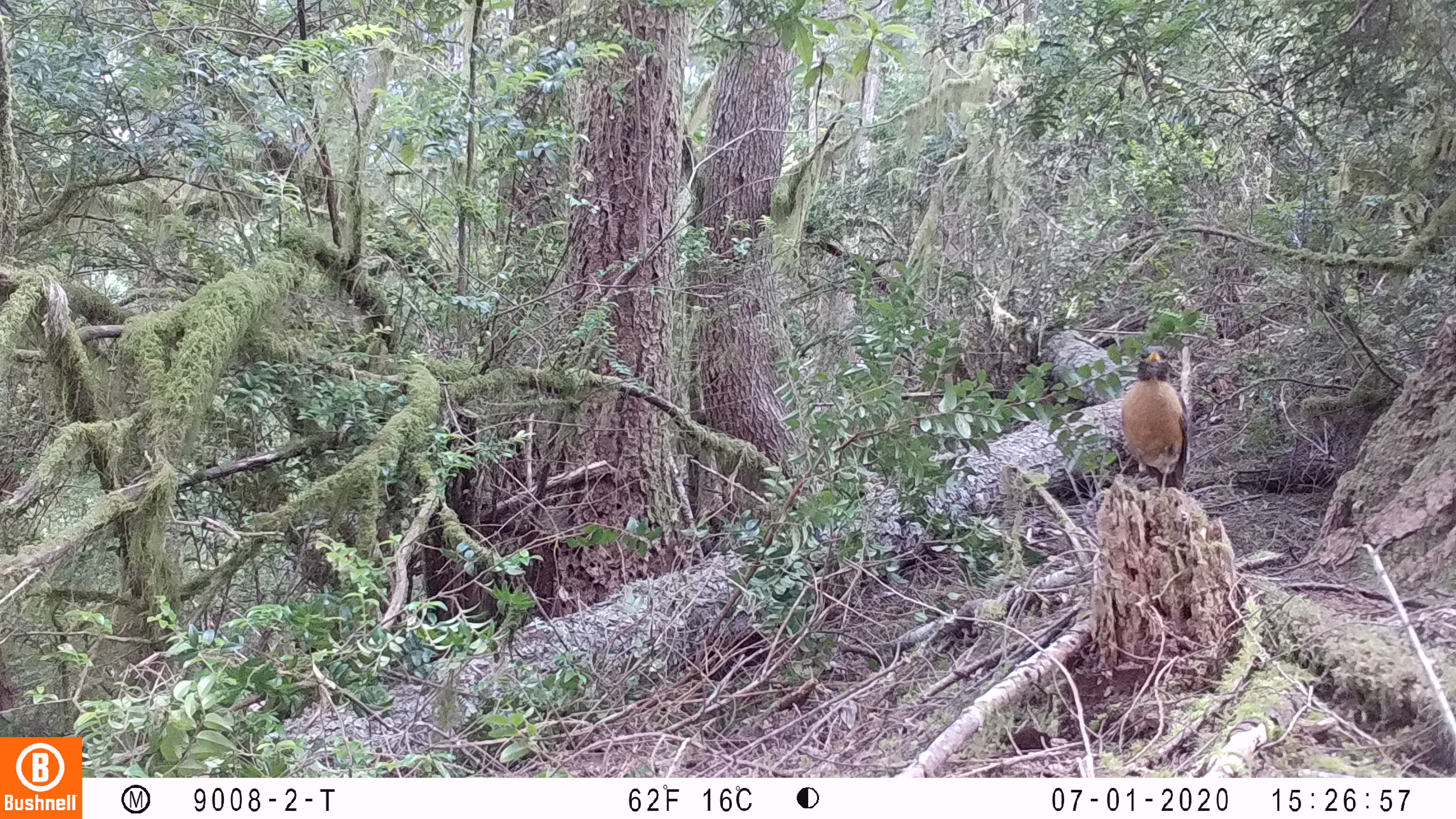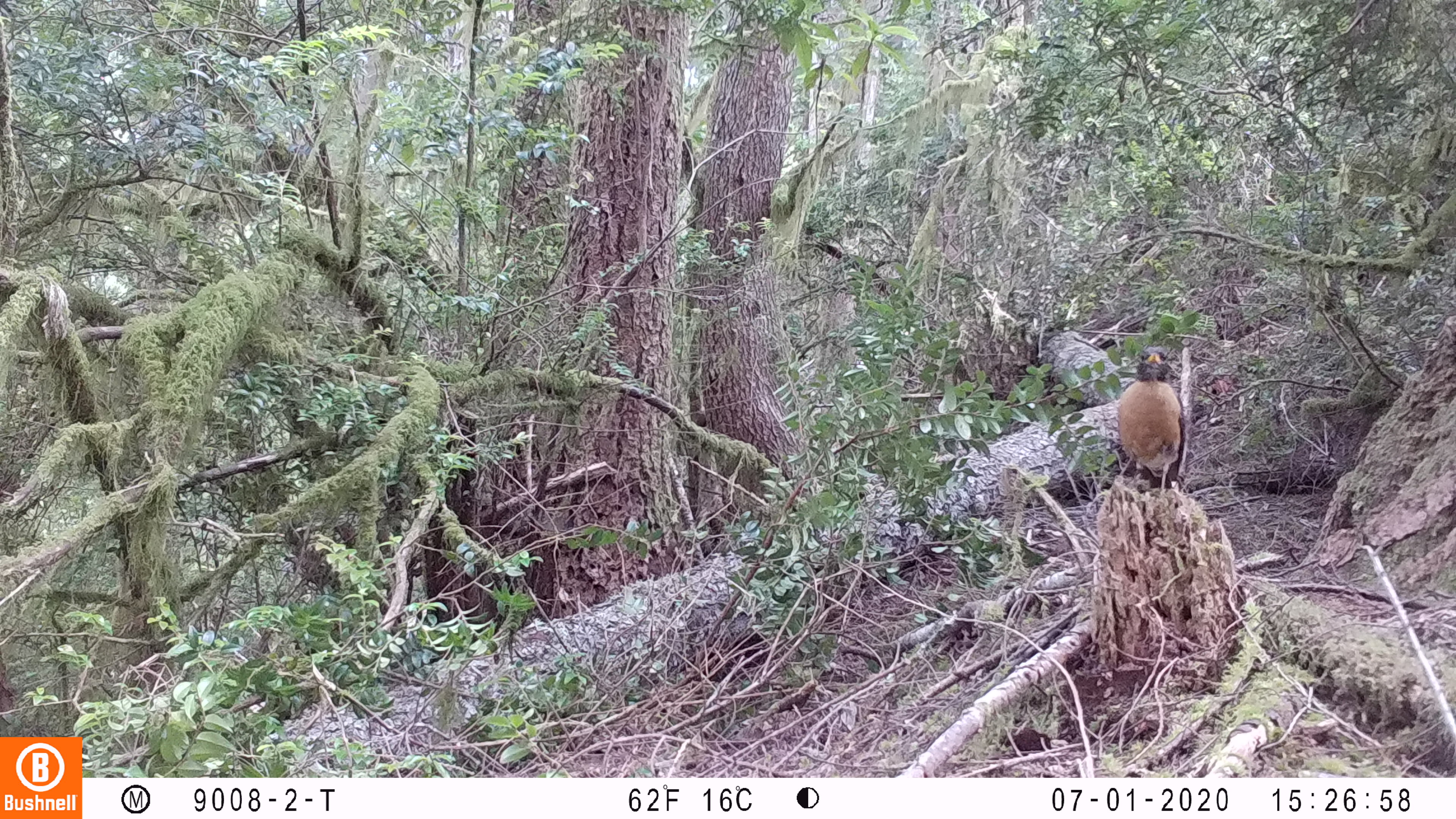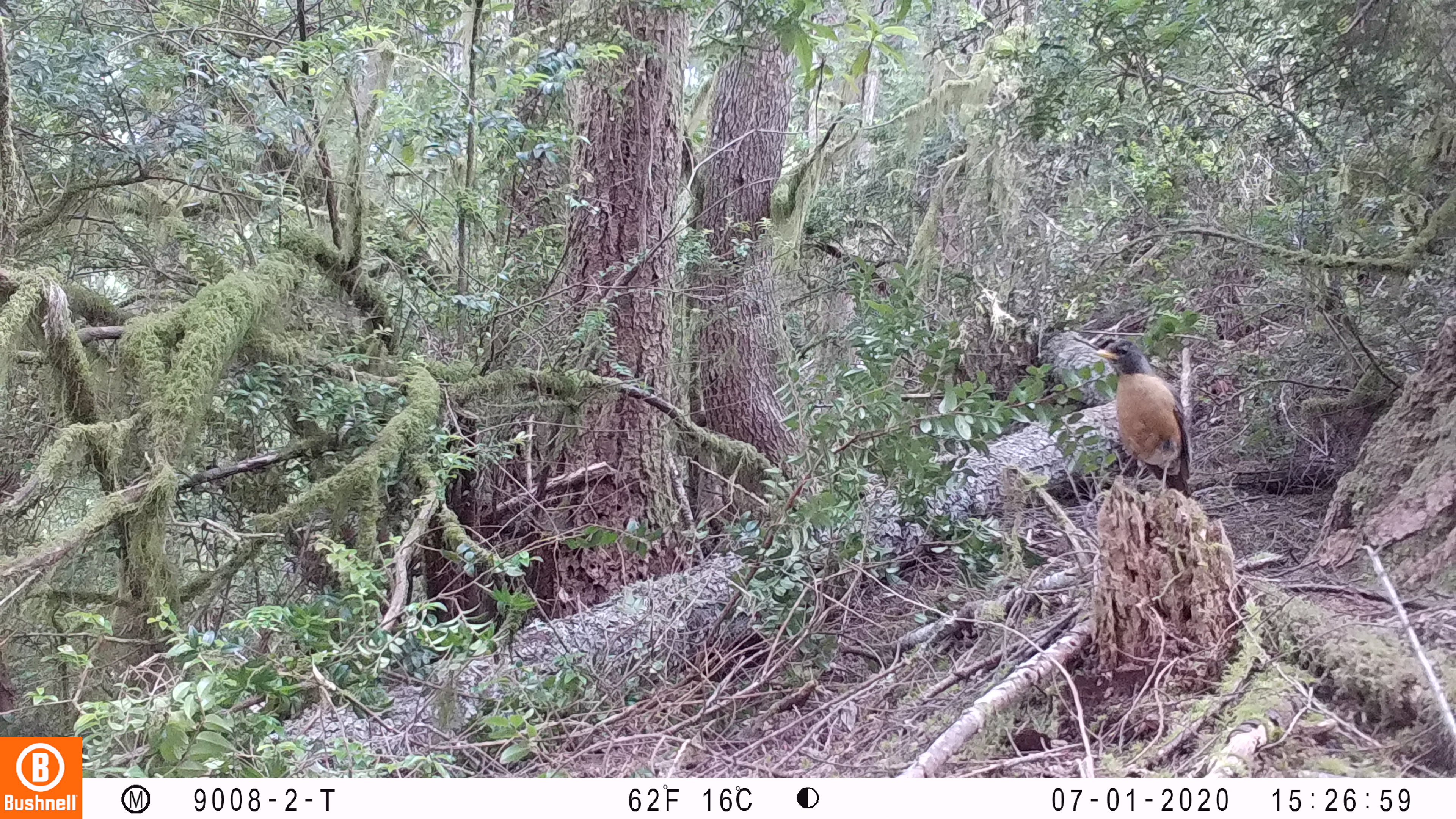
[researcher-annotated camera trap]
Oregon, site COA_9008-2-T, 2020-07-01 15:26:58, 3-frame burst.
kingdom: Animalia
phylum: Chordata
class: Aves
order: Passeriformes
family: Turdidae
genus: Turdus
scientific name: Turdus migratorius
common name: american robin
American robin (Turdus migratorius).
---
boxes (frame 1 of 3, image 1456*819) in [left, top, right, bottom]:
american robin: [1104, 331, 1201, 496]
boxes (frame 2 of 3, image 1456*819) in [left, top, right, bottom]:
american robin: [1107, 339, 1195, 484]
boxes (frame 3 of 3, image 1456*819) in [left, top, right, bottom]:
american robin: [1087, 330, 1198, 502]